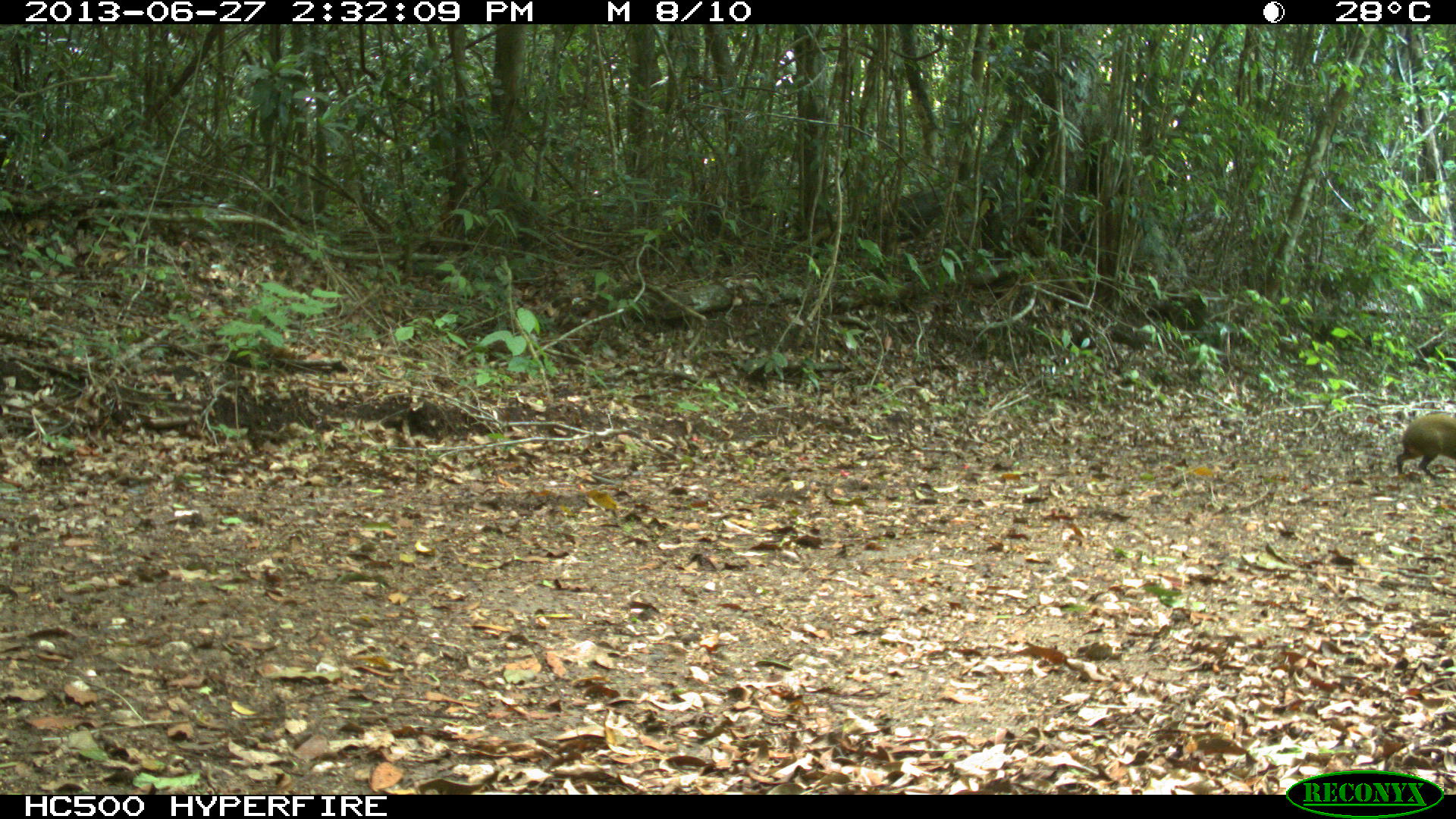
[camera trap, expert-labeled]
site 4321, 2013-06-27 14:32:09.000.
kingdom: Animalia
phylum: Chordata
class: Mammalia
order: Rodentia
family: Dasyproctidae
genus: Dasyprocta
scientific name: Dasyprocta punctata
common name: central american agouti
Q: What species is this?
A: Dasyprocta punctata (central american agouti).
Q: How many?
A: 1.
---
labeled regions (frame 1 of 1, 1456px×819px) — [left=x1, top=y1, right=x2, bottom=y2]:
dasyprocta punctata: [left=1394, top=407, right=1456, bottom=482]